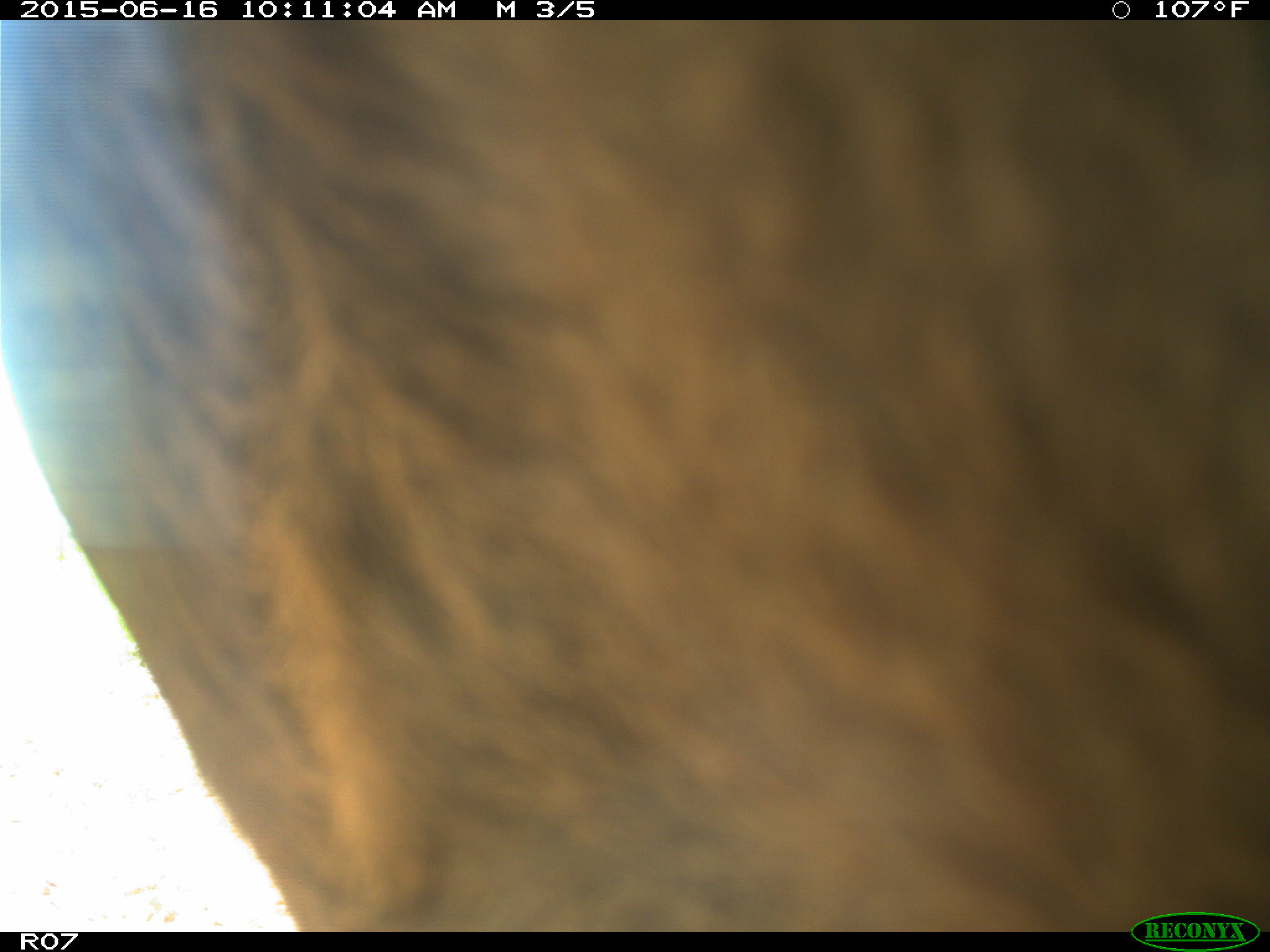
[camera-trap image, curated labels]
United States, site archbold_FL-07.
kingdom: Animalia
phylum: Chordata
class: Mammalia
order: Artiodactyla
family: Bovidae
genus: Bos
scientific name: Bos taurus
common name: domestic cow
Bos taurus (domestic cow).